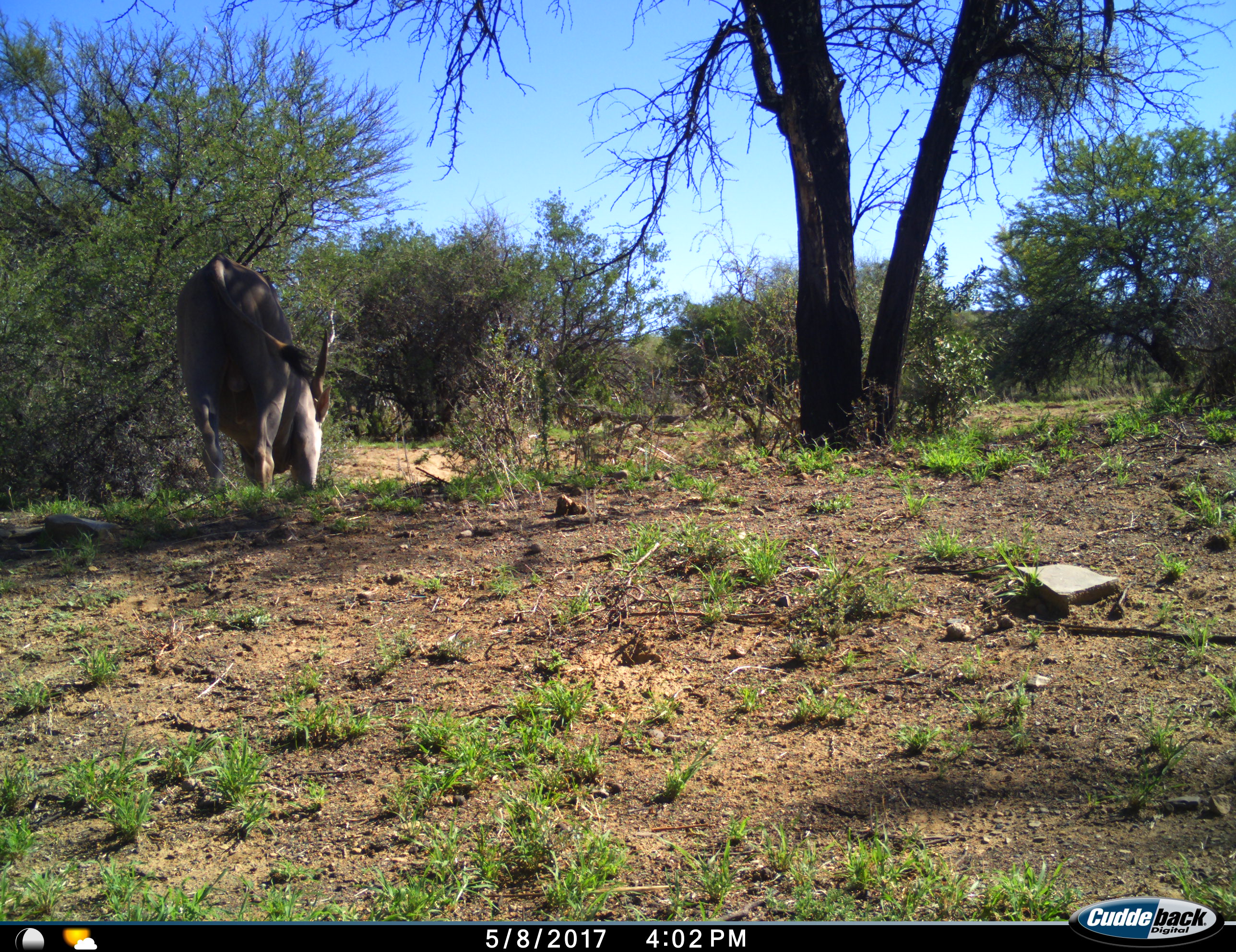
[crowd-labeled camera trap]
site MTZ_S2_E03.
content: unidentified animal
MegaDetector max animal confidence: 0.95